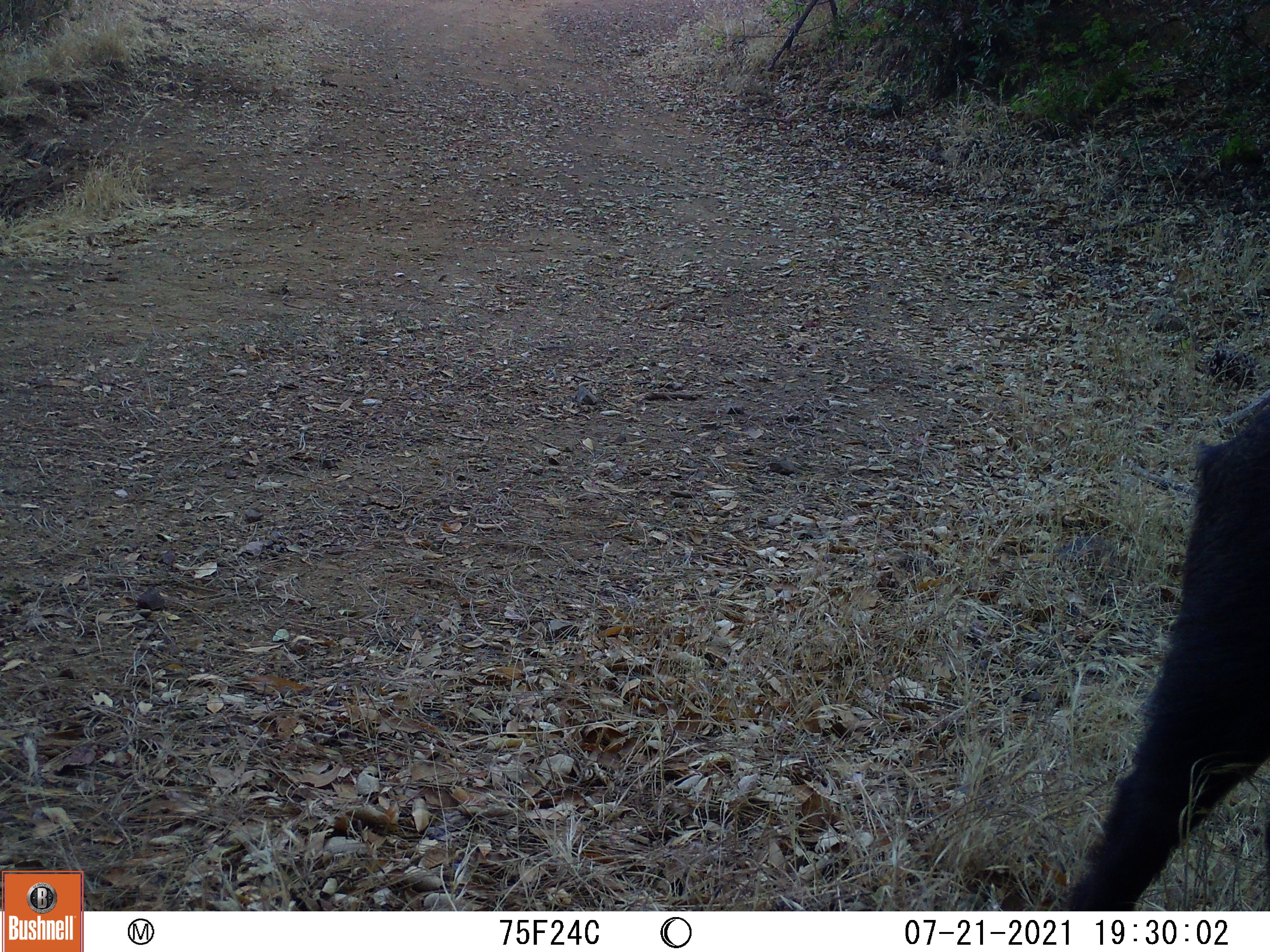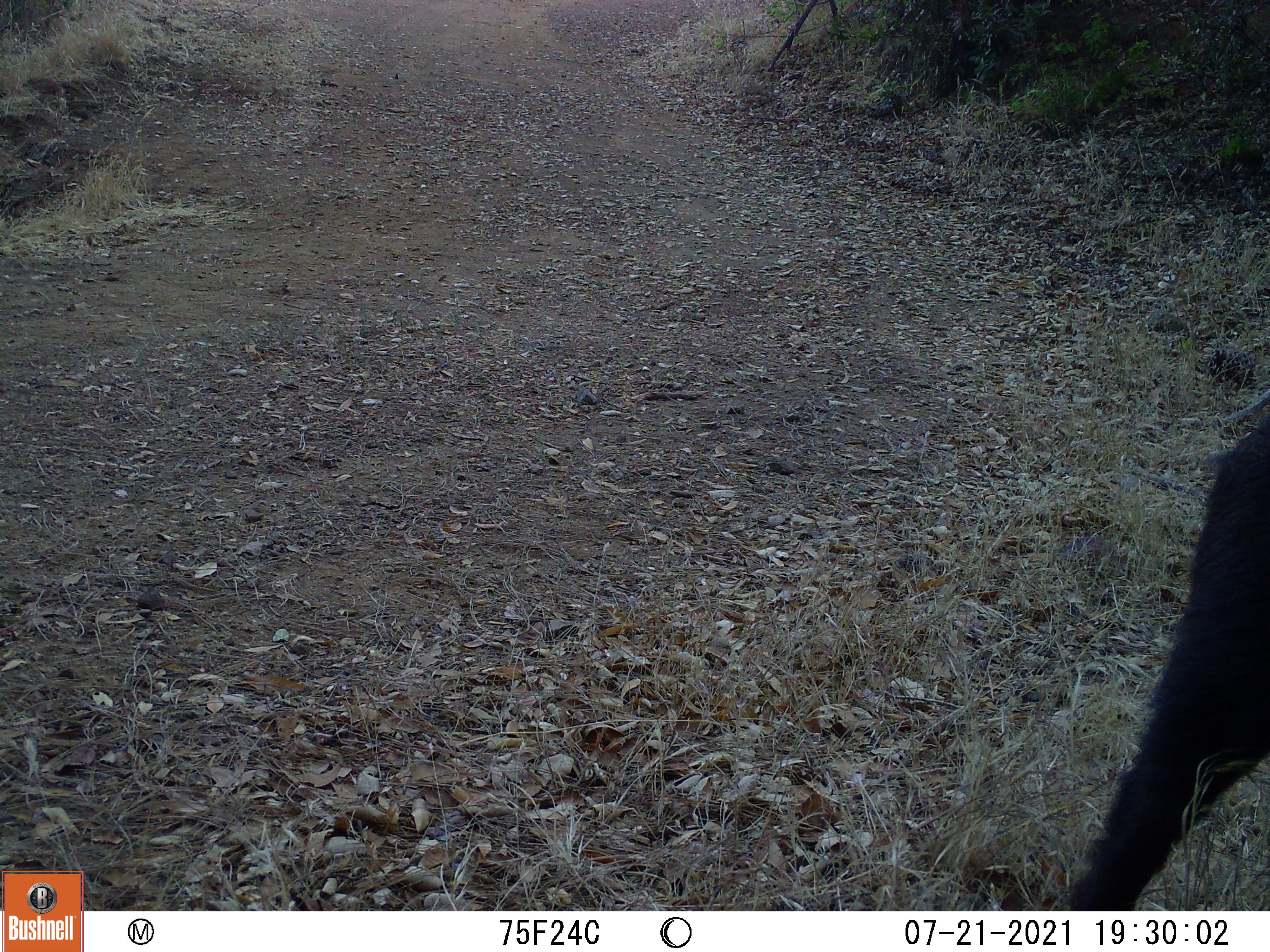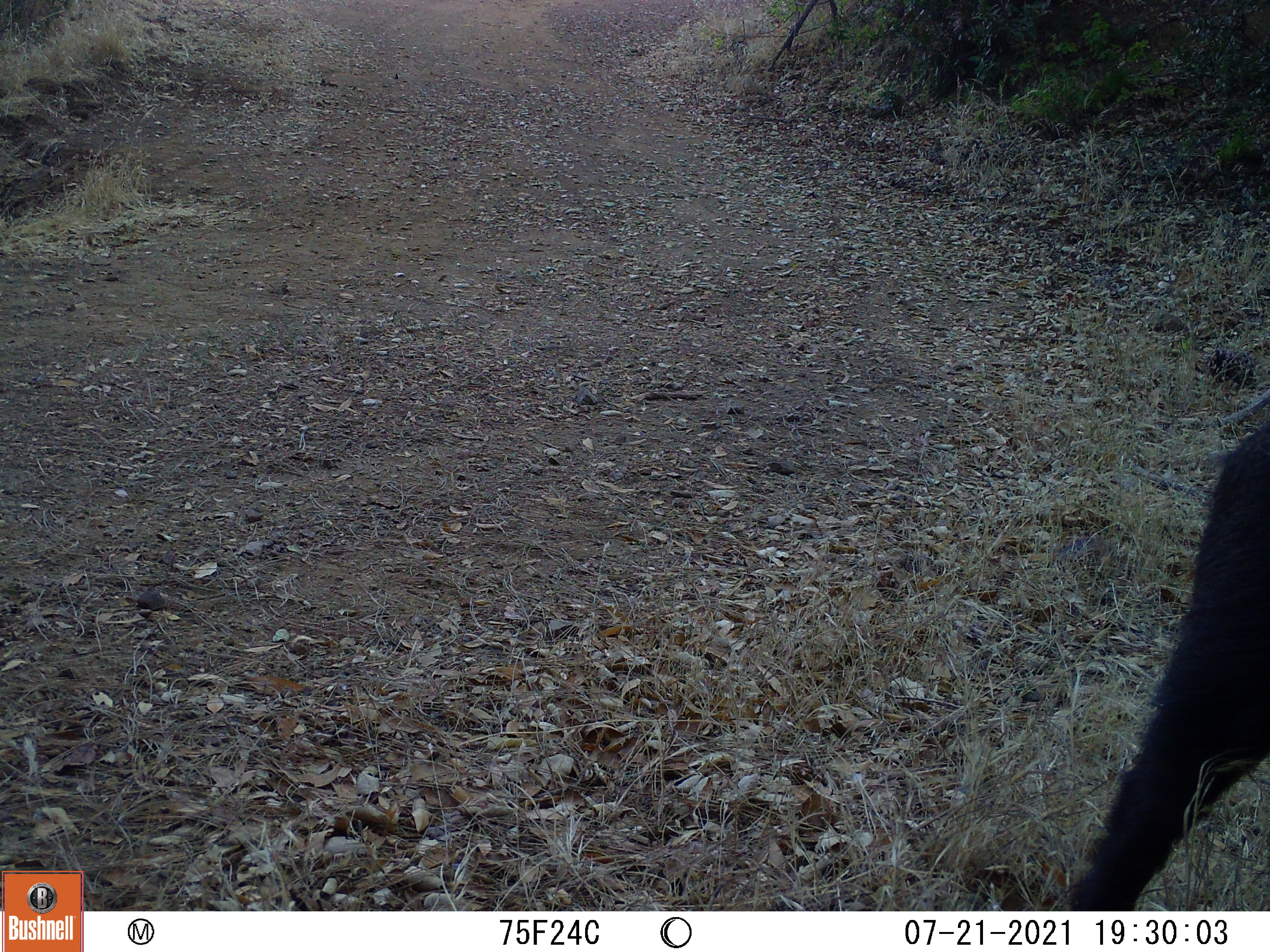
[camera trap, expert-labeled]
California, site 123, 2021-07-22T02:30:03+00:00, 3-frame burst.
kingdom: Animalia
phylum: Chordata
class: Mammalia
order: Artiodactyla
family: Suidae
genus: Sus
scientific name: Sus scrofa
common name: wild boar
Wild boar (Sus scrofa).